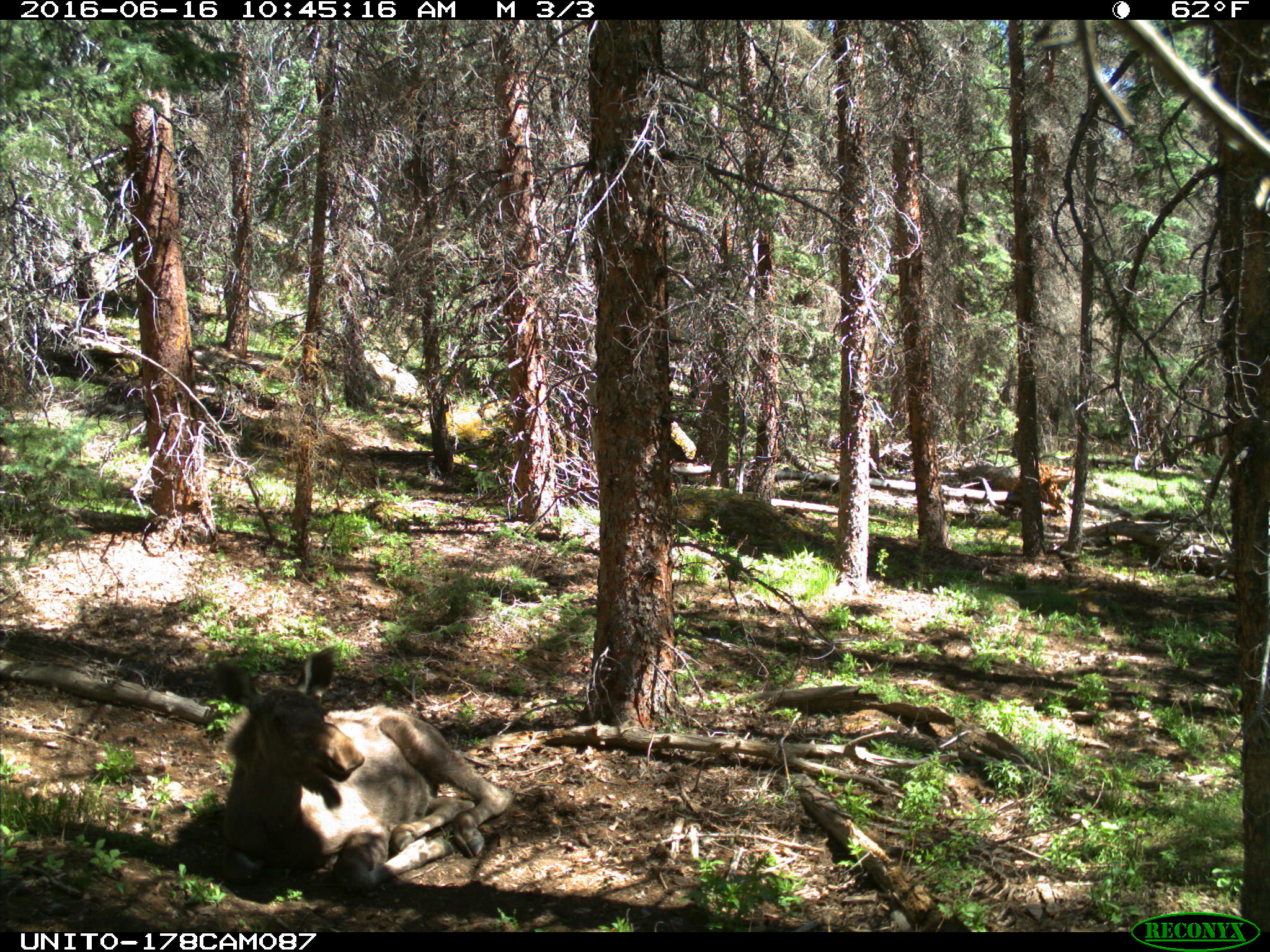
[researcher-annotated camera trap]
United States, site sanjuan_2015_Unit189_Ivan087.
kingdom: Animalia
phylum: Chordata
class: Mammalia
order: Artiodactyla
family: Cervidae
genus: Alces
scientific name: Alces alces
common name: moose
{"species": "Alces alces (moose)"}